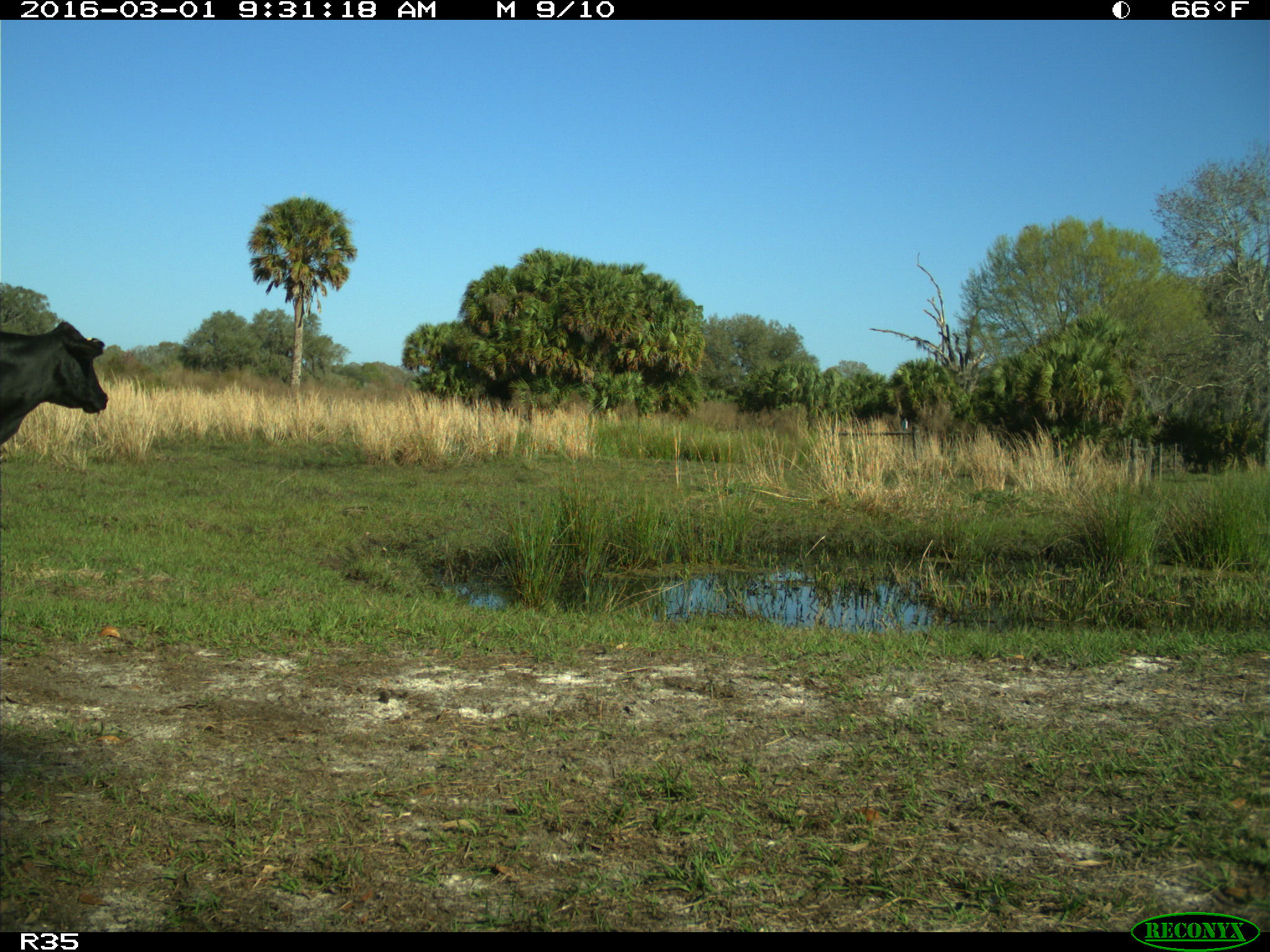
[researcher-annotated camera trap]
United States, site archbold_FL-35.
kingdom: Animalia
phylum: Chordata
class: Mammalia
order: Artiodactyla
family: Bovidae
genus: Bos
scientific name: Bos taurus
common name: domestic cow